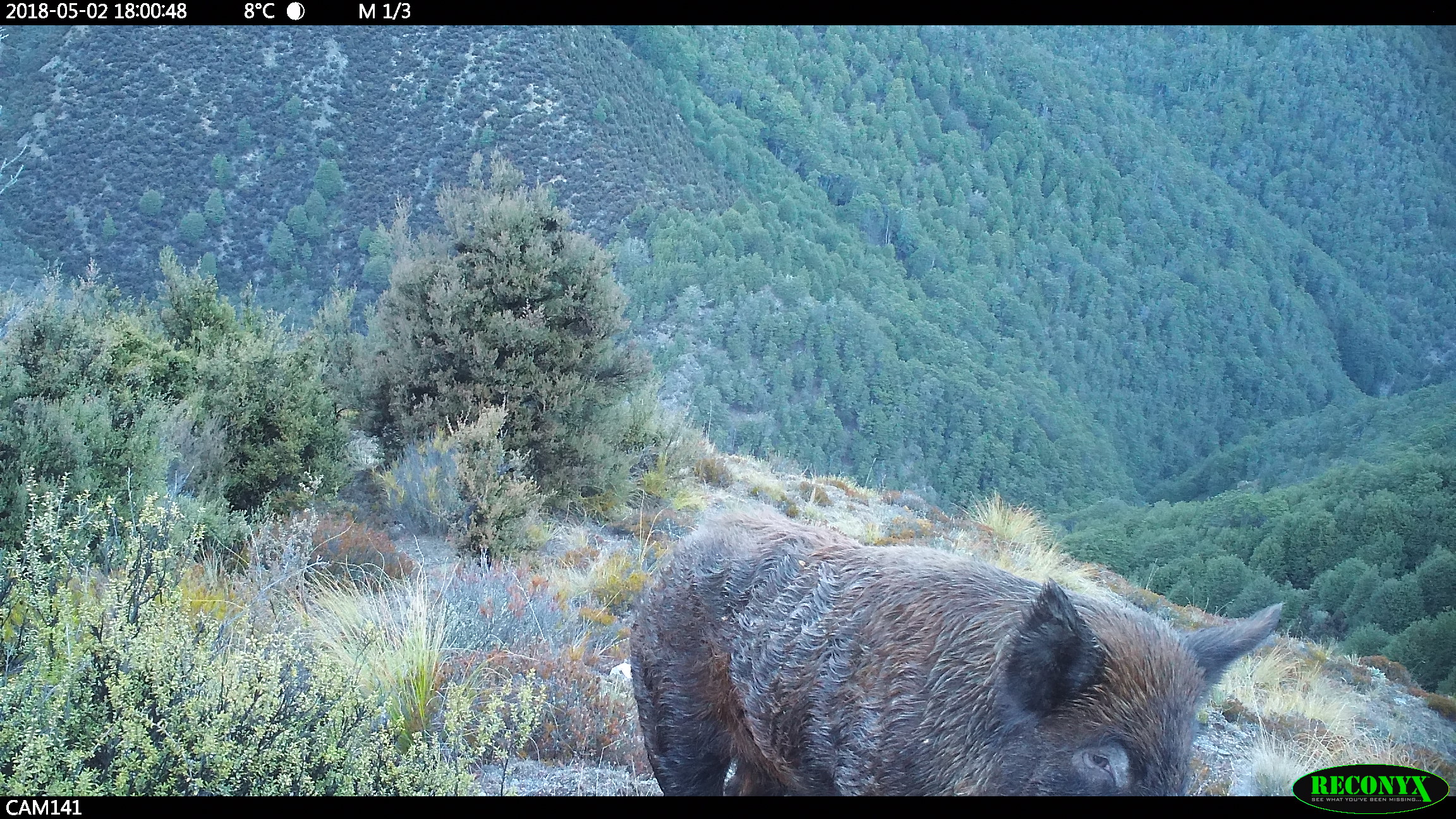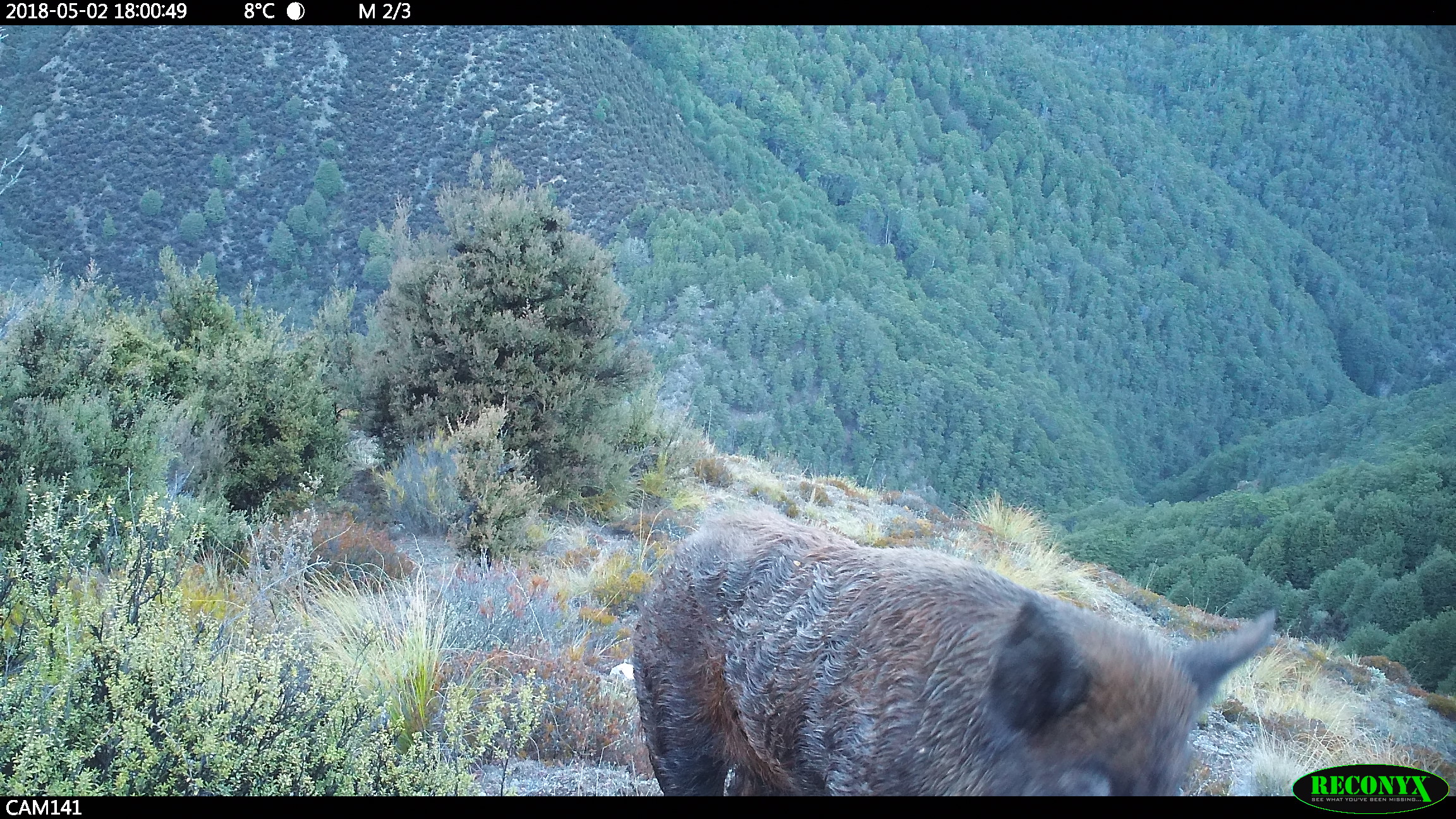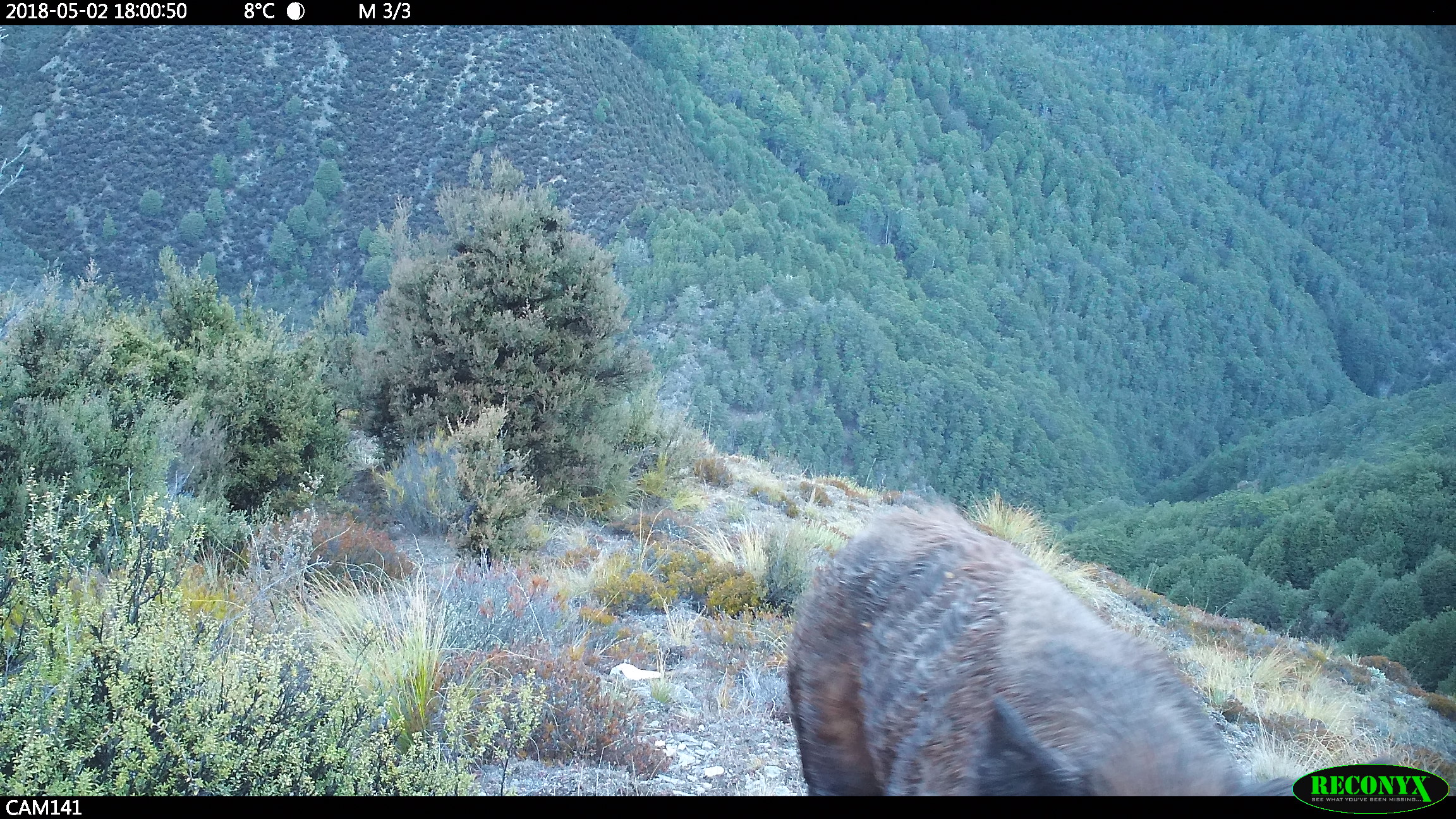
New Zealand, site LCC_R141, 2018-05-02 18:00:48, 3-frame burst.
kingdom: Animalia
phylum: Chordata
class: Mammalia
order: Artiodactyla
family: Suidae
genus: Sus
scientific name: Sus scrofa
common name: pig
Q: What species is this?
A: Pig (Sus scrofa).